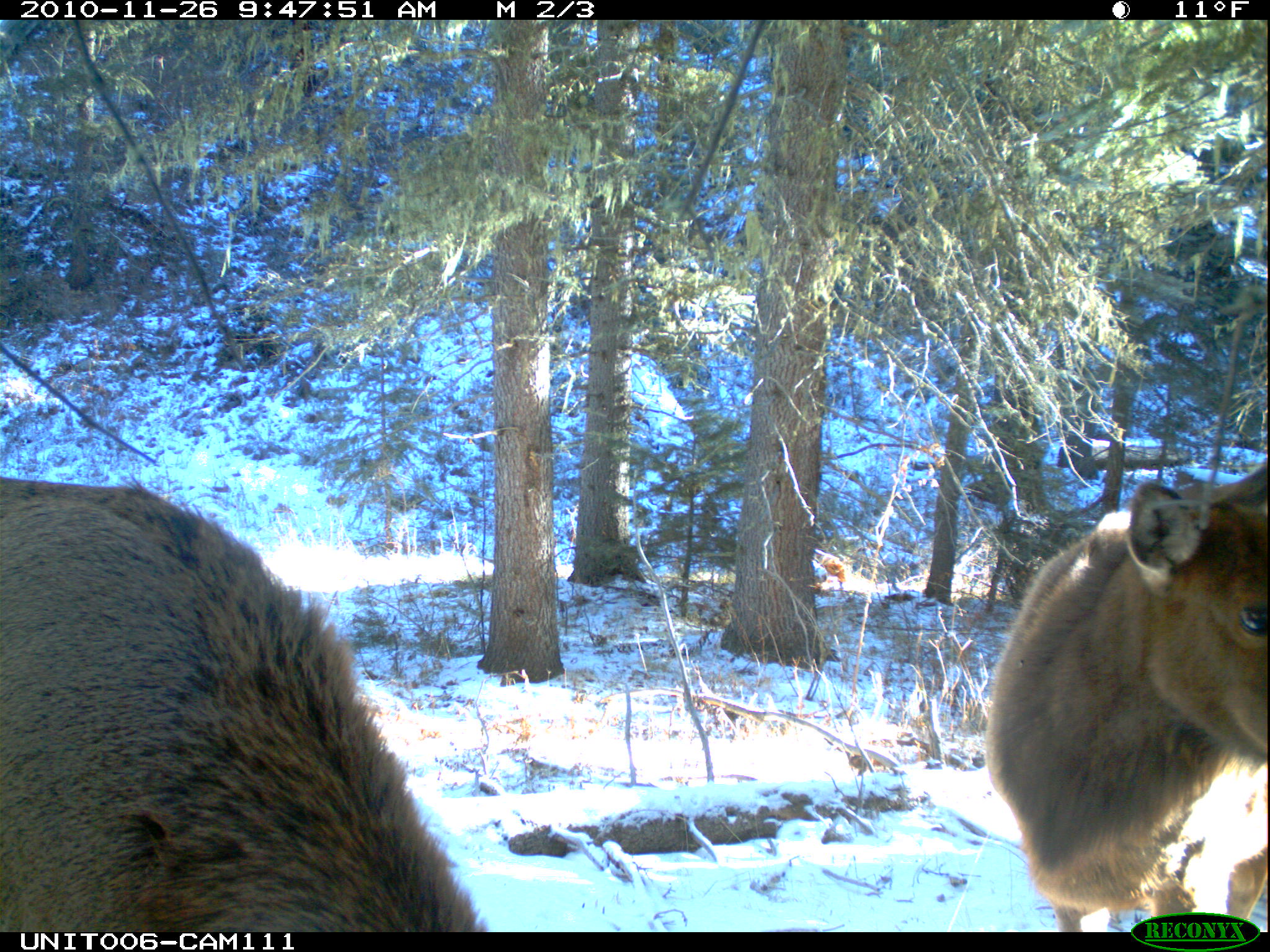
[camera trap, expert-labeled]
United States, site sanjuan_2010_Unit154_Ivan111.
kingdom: Animalia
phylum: Chordata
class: Mammalia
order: Artiodactyla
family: Cervidae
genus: Cervus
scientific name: Cervus elaphus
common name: red deer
Cervus elaphus (red deer).